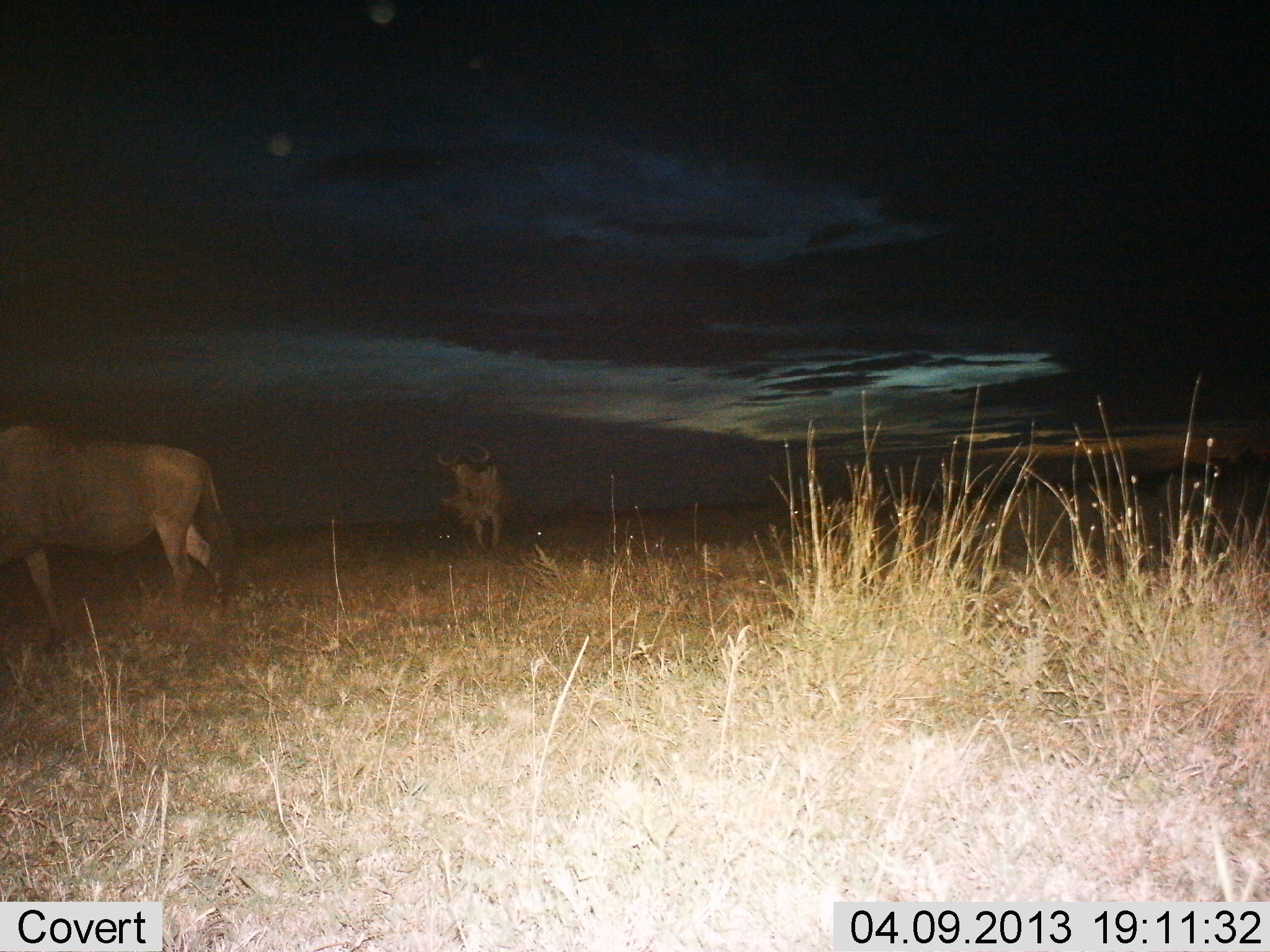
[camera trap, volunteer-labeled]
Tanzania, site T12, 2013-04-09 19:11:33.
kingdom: Animalia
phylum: Chordata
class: Mammalia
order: Artiodactyla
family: Bovidae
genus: Connochaetes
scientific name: Connochaetes taurinus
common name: blue wildebeest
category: wildebeest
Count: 2.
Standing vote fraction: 48%.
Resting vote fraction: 0%.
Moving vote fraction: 57%.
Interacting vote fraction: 0%.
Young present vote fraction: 0%.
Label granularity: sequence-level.